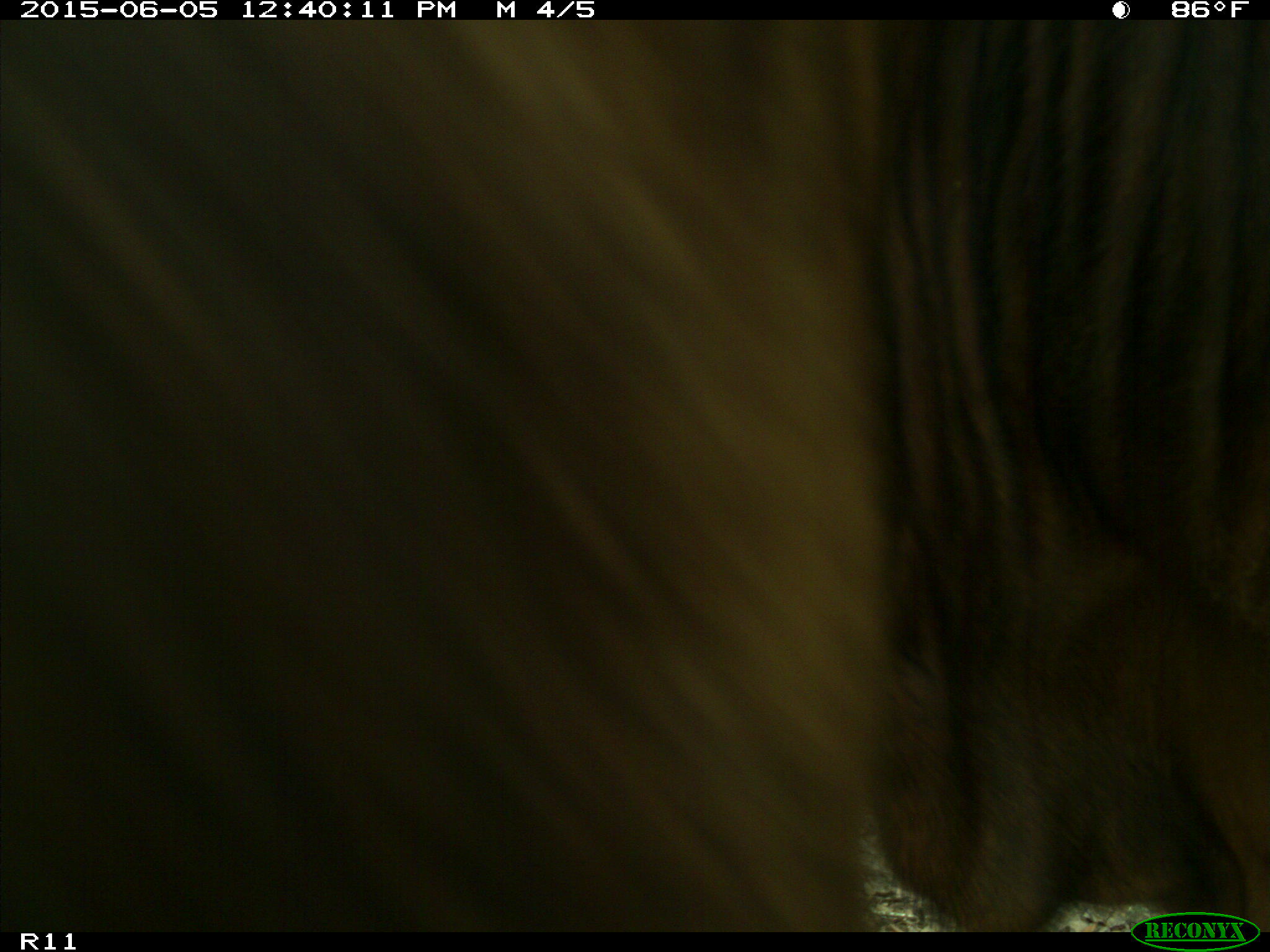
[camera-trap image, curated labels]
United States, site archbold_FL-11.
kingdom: Animalia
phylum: Chordata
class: Mammalia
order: Artiodactyla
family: Bovidae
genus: Bos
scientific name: Bos taurus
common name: domestic cow